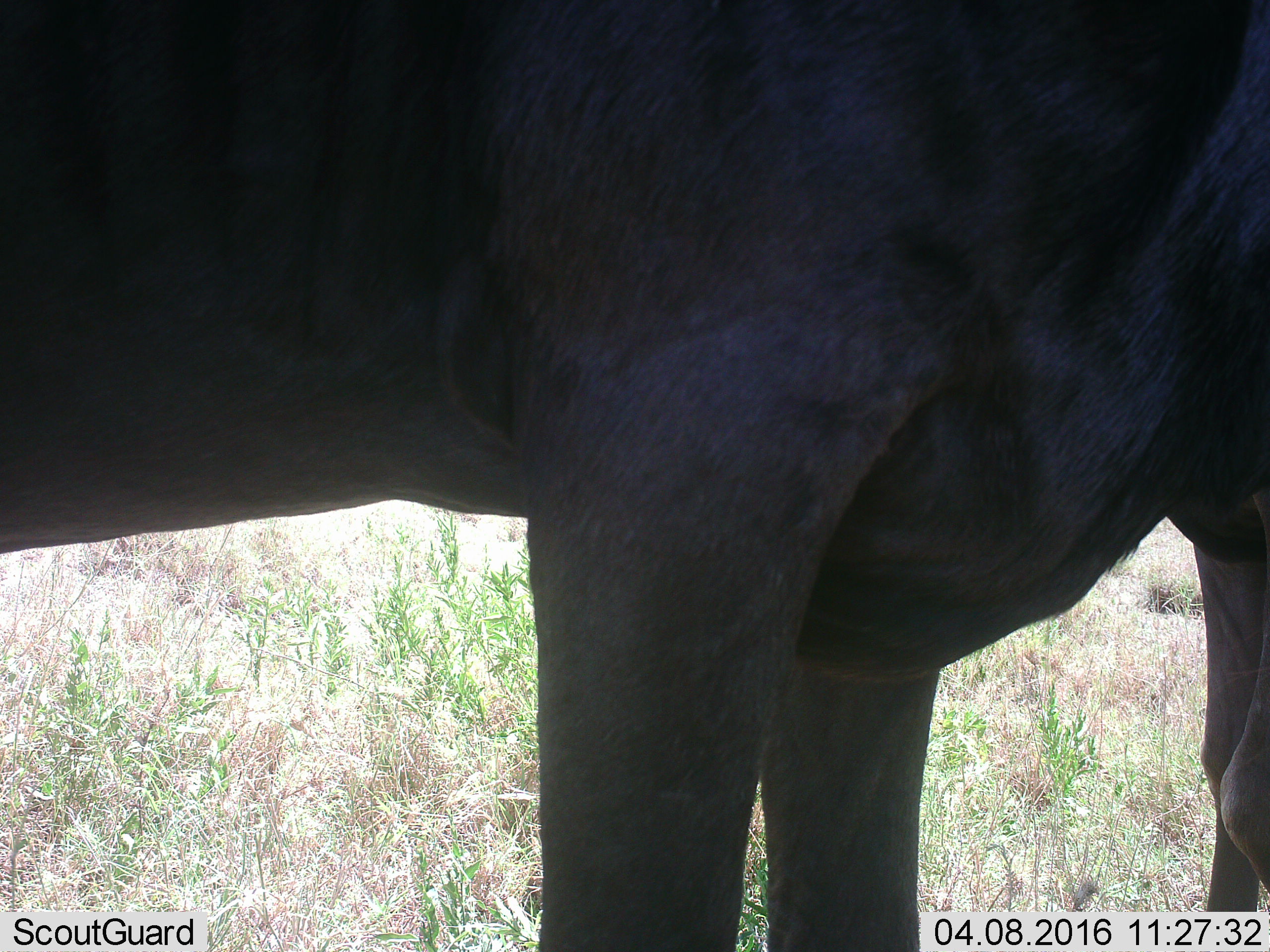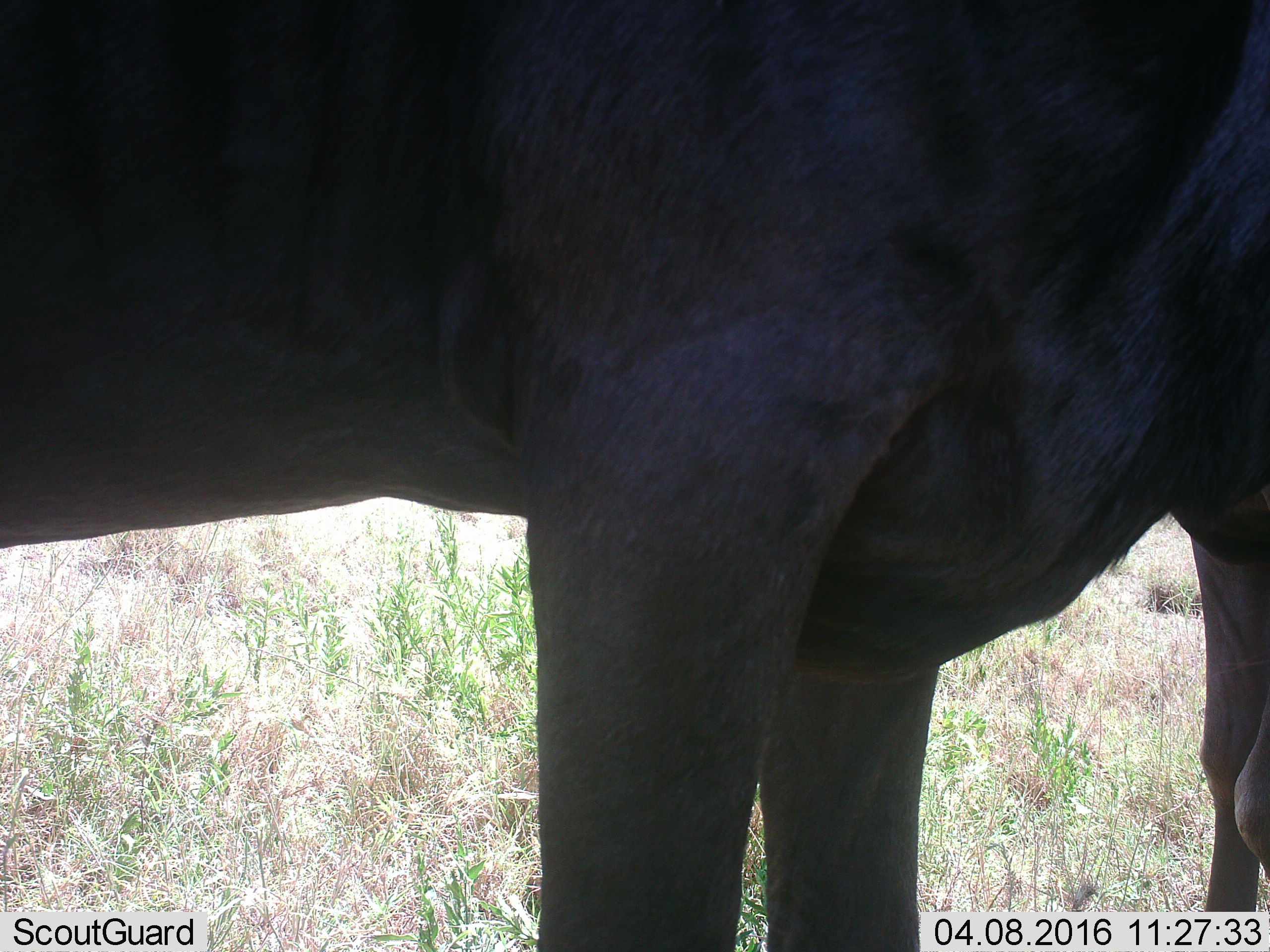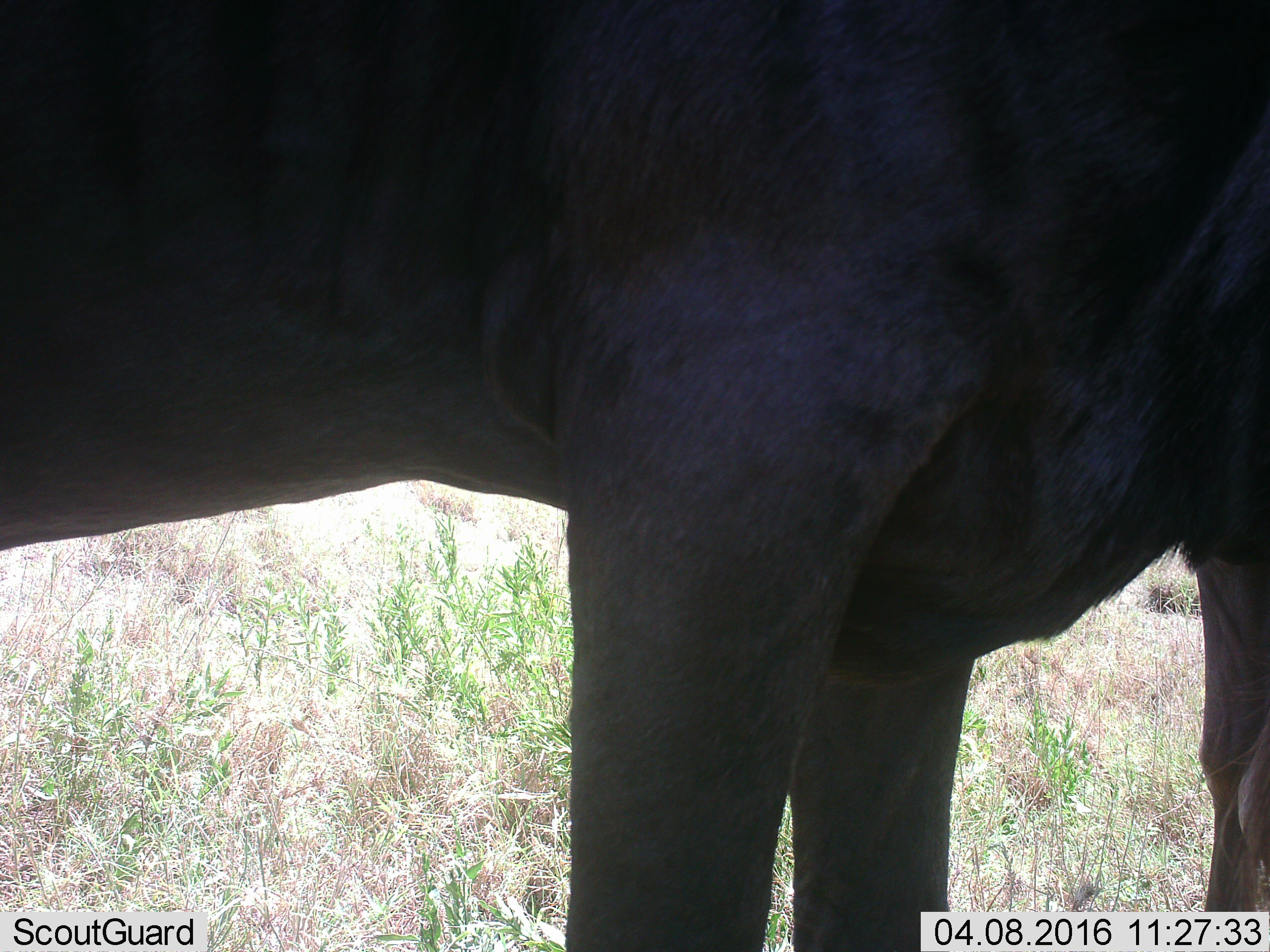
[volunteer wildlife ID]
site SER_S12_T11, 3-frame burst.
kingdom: Animalia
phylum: Chordata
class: Mammalia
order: Artiodactyla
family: Bovidae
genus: Connochaetes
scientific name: Connochaetes taurinus taurinus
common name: blue wildebeest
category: wildebeestblue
Wildebeestblue (blue wildebeest) (Connochaetes taurinus taurinus), count 1. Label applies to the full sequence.